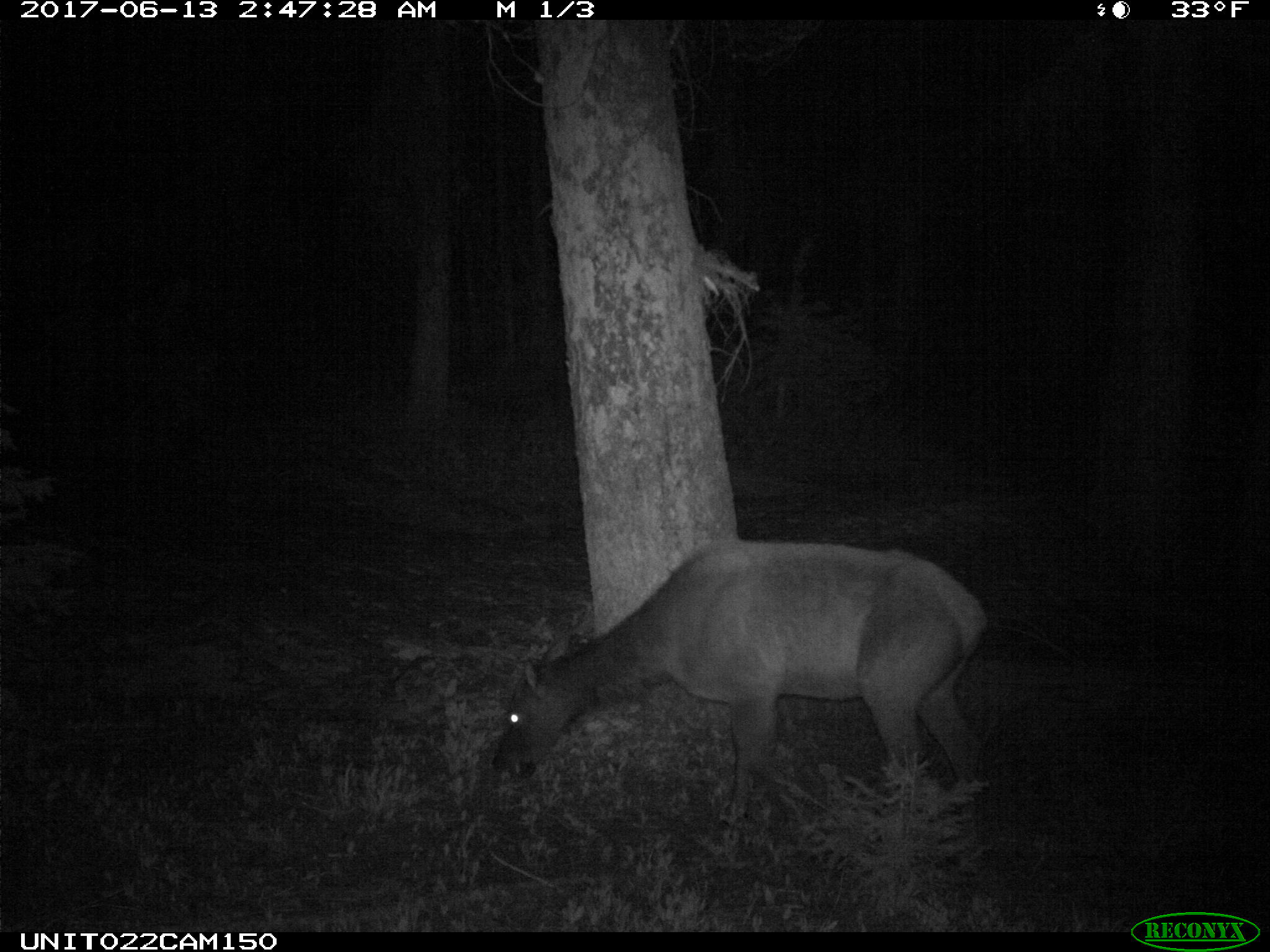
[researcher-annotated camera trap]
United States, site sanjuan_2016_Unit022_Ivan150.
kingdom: Animalia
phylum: Chordata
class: Mammalia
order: Artiodactyla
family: Cervidae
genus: Cervus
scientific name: Cervus elaphus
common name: red deer